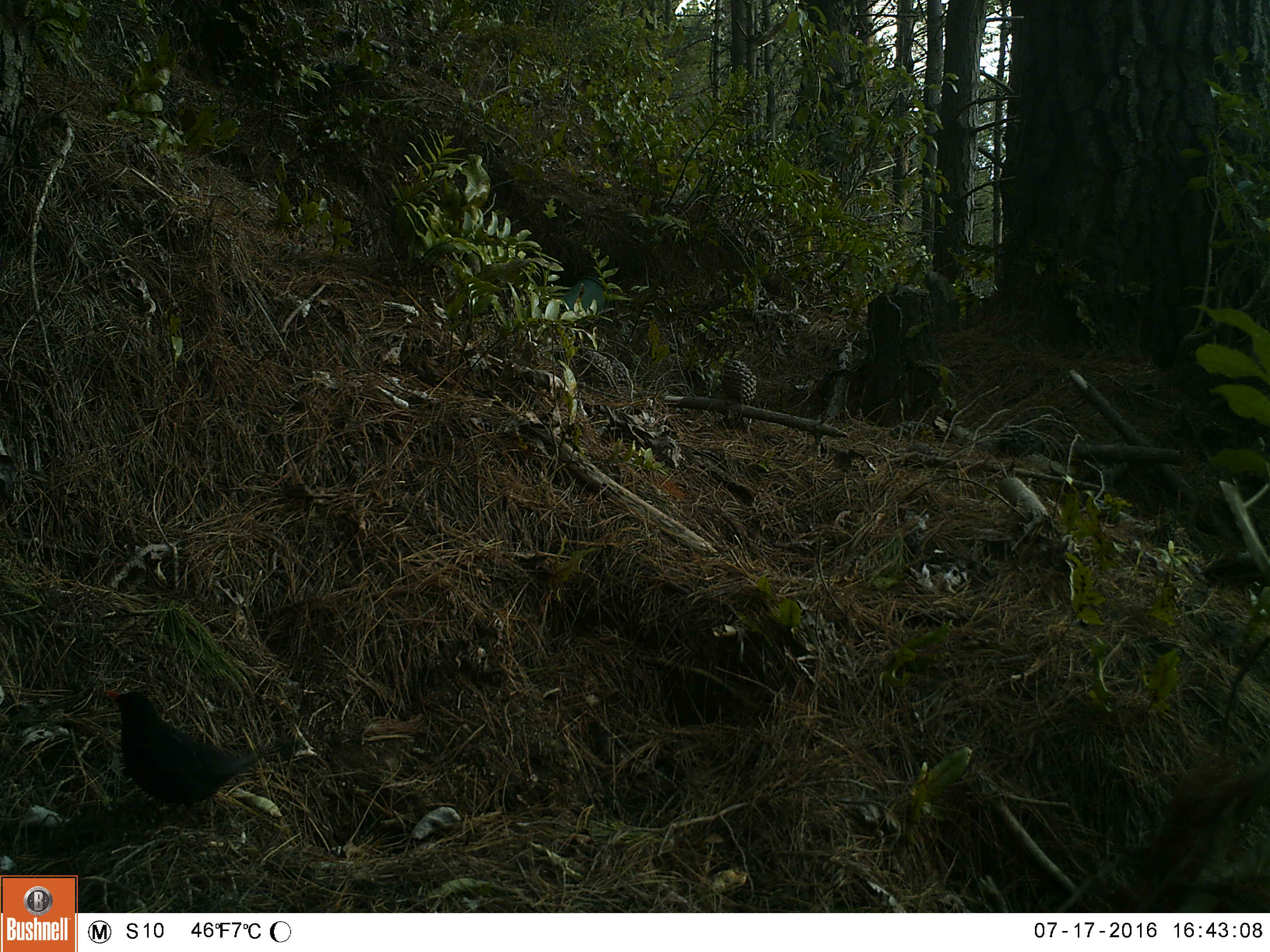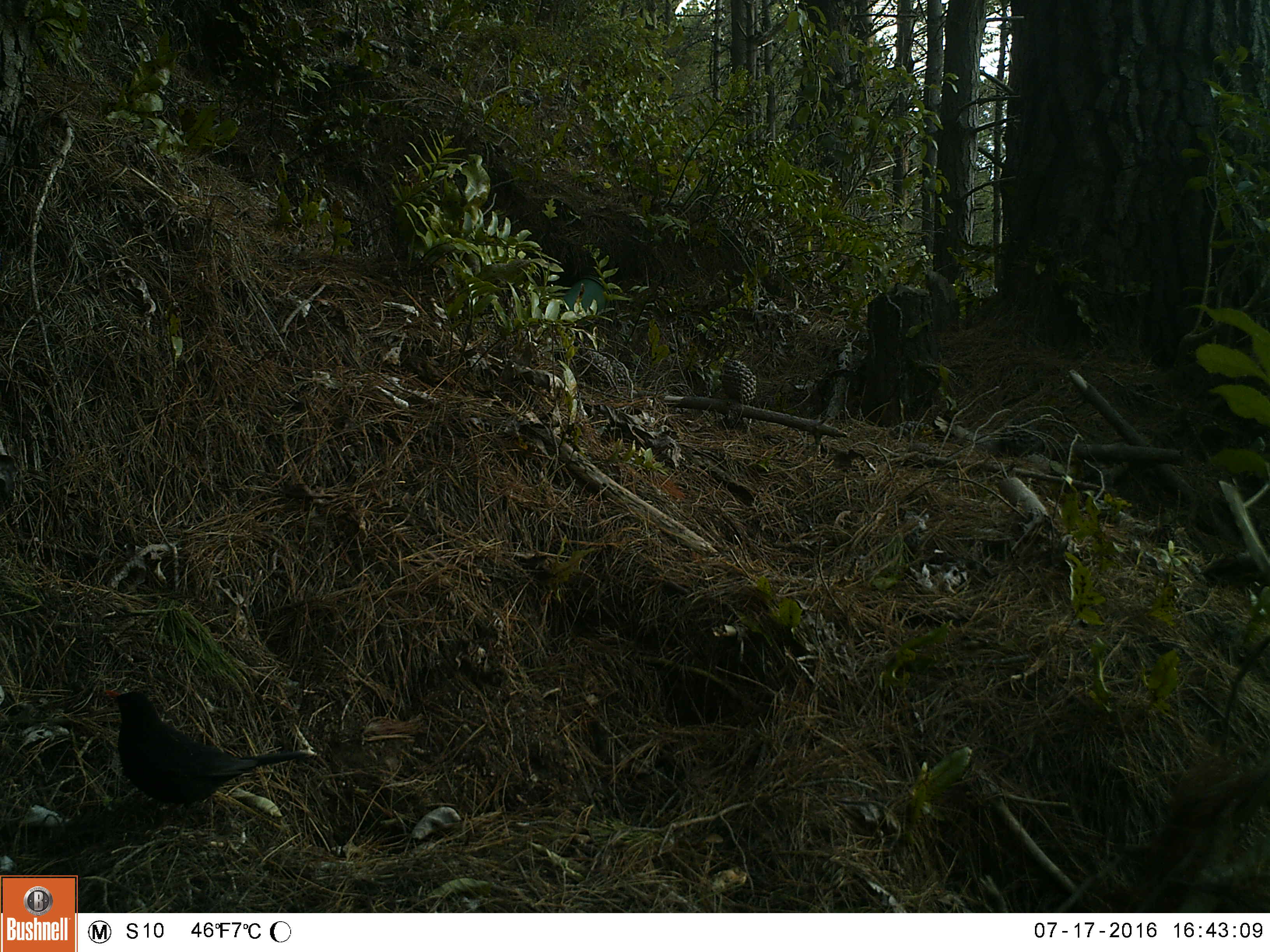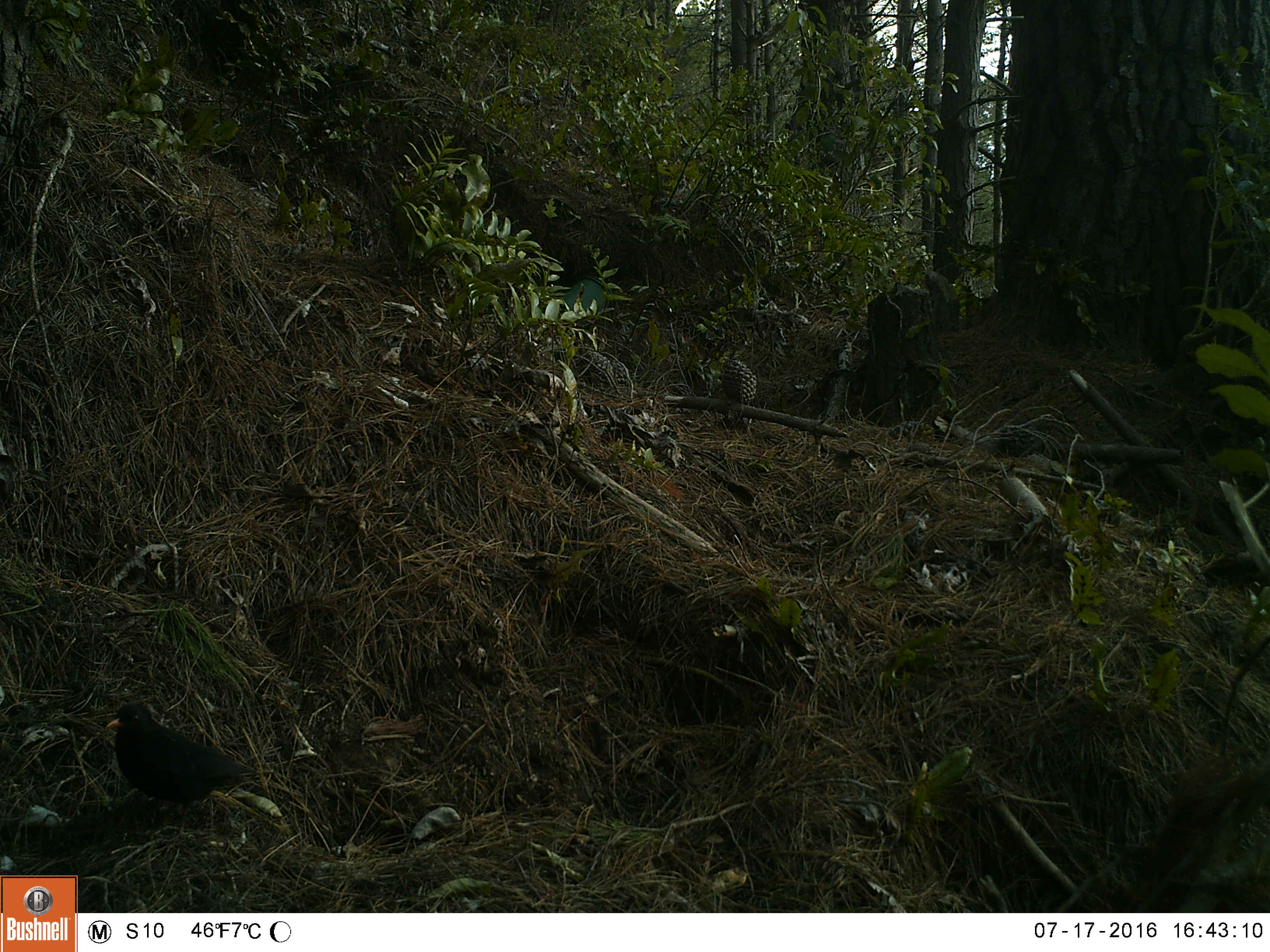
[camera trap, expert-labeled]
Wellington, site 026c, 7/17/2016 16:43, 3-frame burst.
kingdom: Animalia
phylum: Chordata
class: Aves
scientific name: Aves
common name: bird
Bird (Aves).